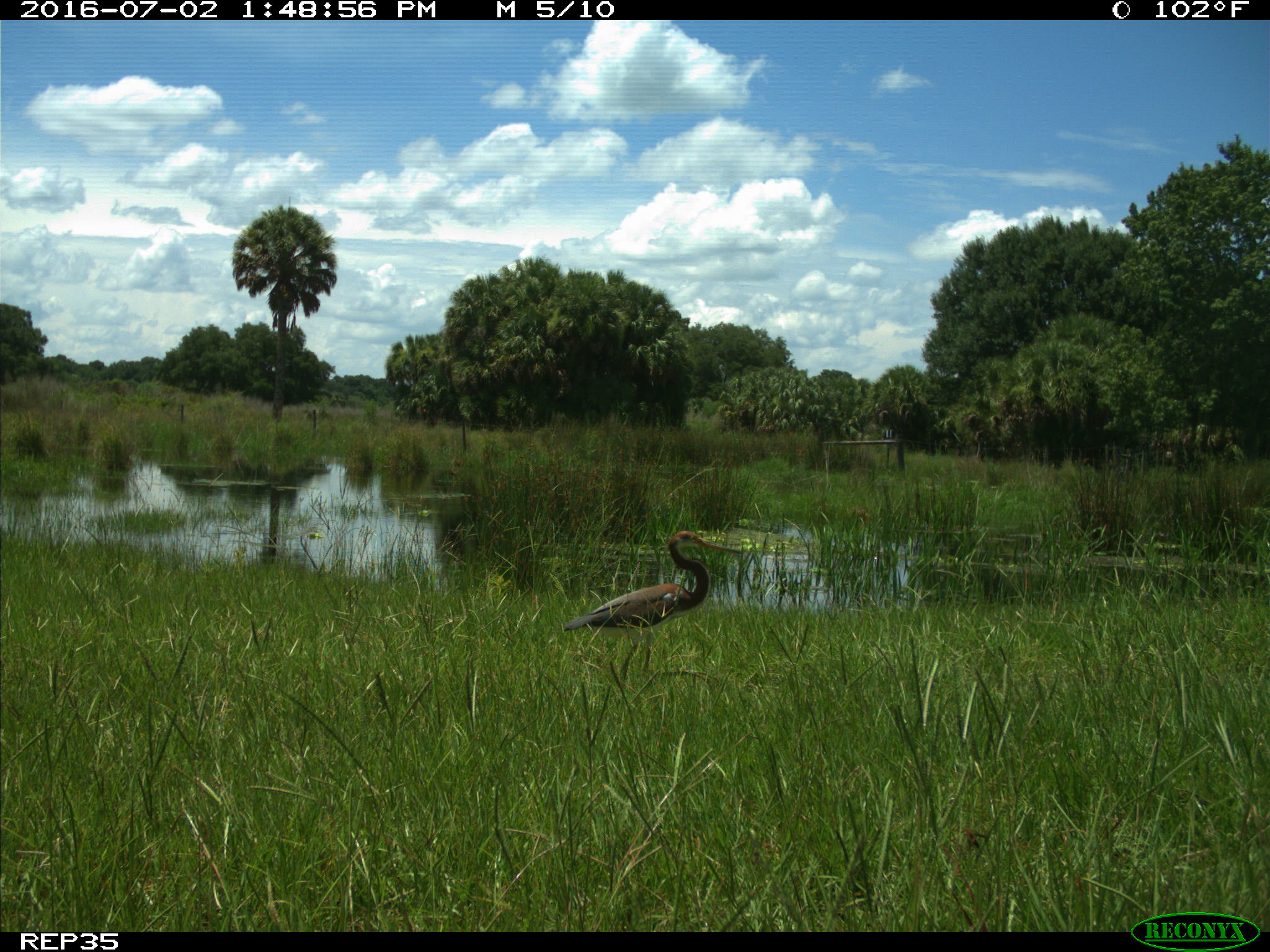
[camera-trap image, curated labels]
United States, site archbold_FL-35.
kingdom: Animalia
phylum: Chordata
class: Aves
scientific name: Aves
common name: birds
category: unidentified bird